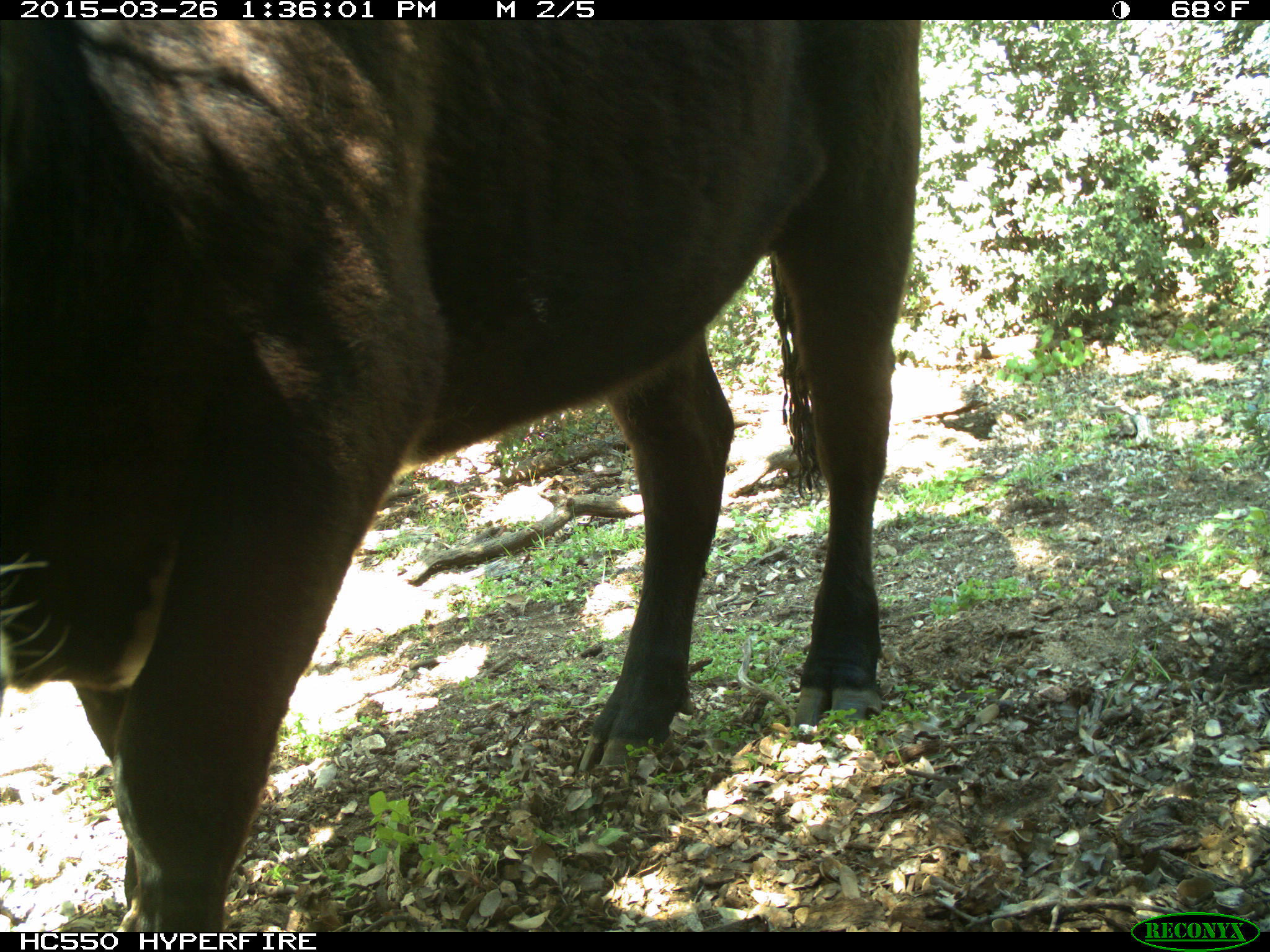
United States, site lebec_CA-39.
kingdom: Animalia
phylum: Chordata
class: Mammalia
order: Artiodactyla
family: Bovidae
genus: Bos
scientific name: Bos taurus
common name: domestic cow